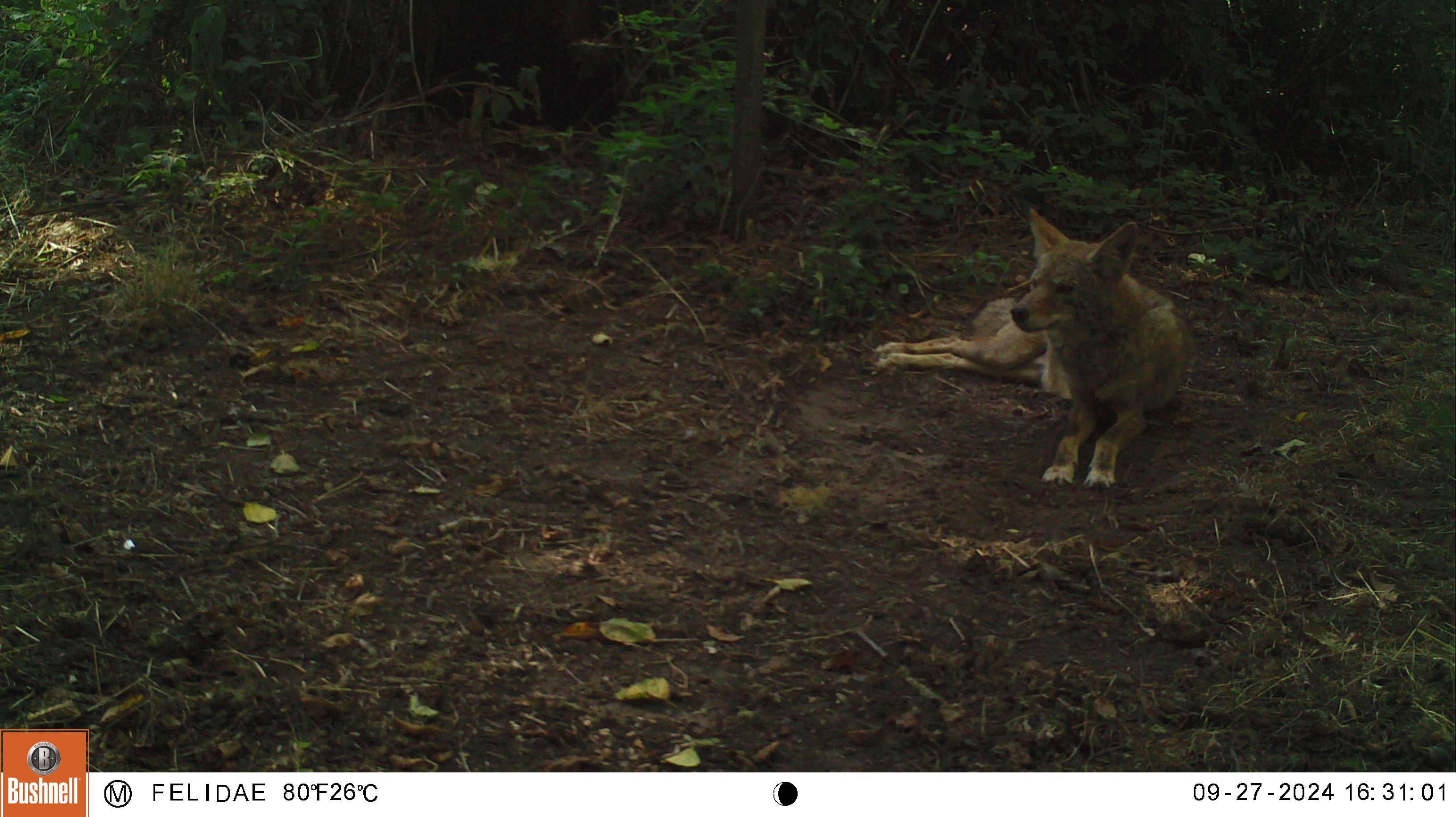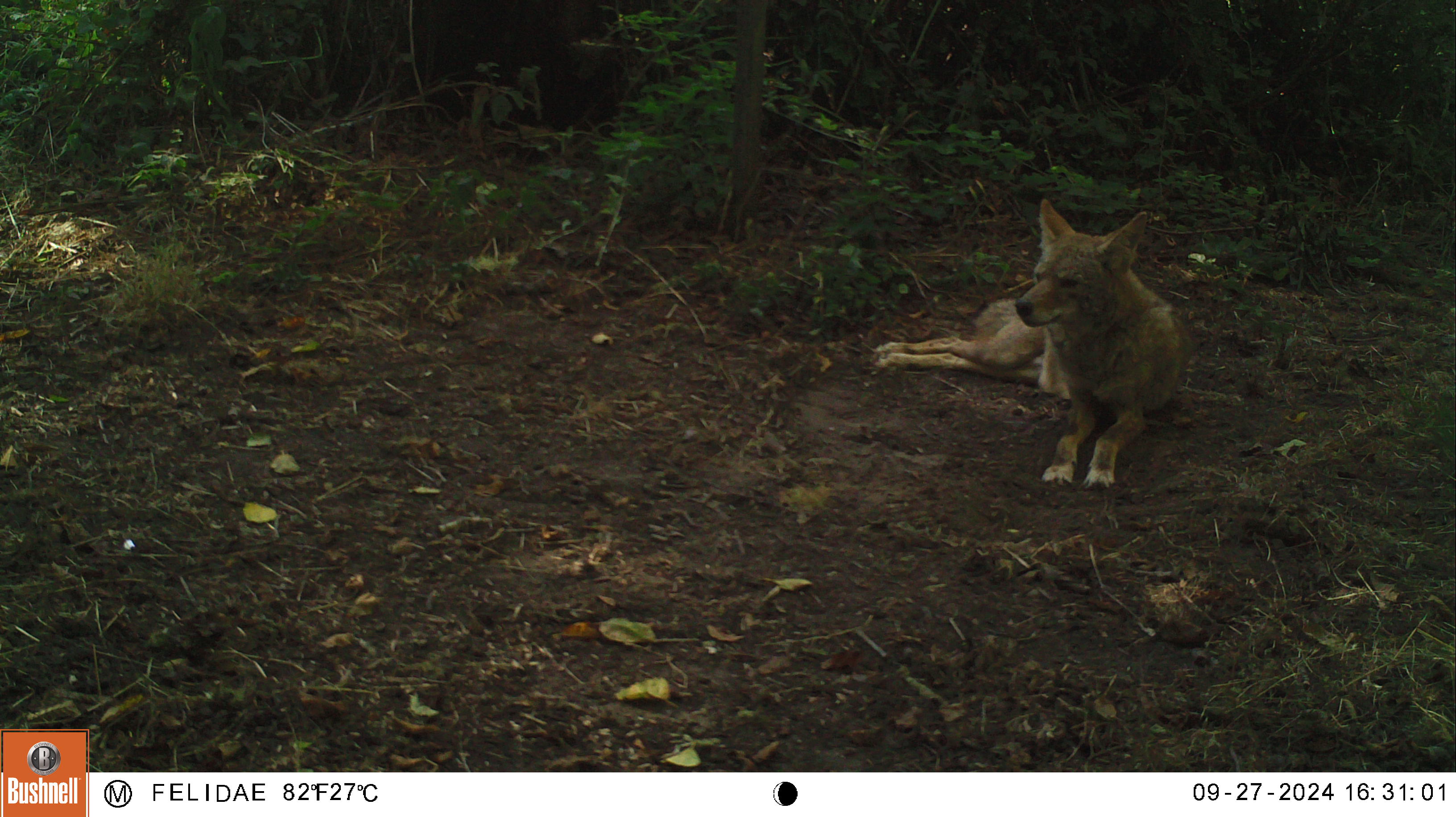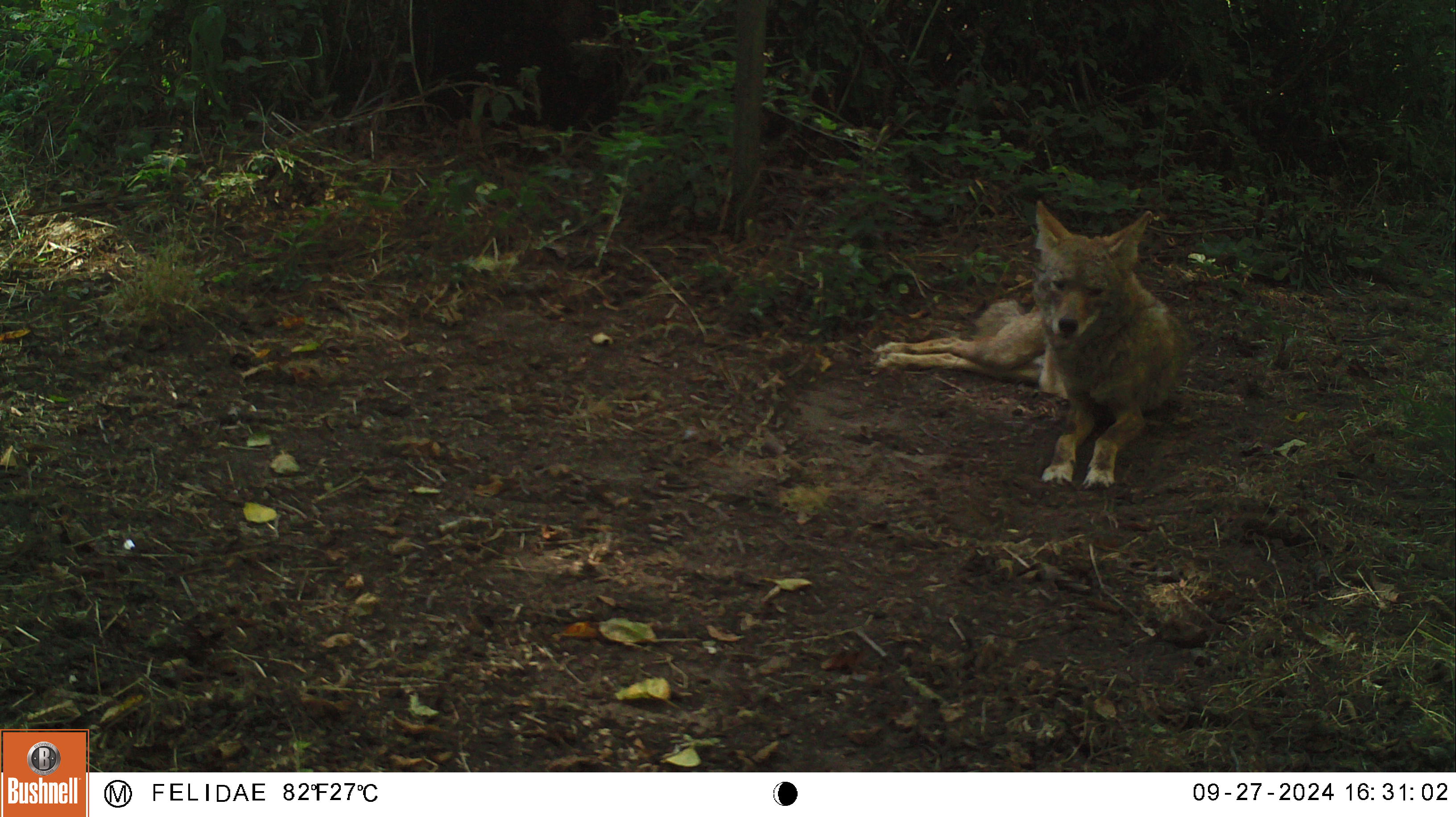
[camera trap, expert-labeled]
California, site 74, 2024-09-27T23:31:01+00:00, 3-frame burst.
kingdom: Animalia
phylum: Chordata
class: Mammalia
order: Carnivora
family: Canidae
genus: Canis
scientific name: Canis latrans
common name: coyote